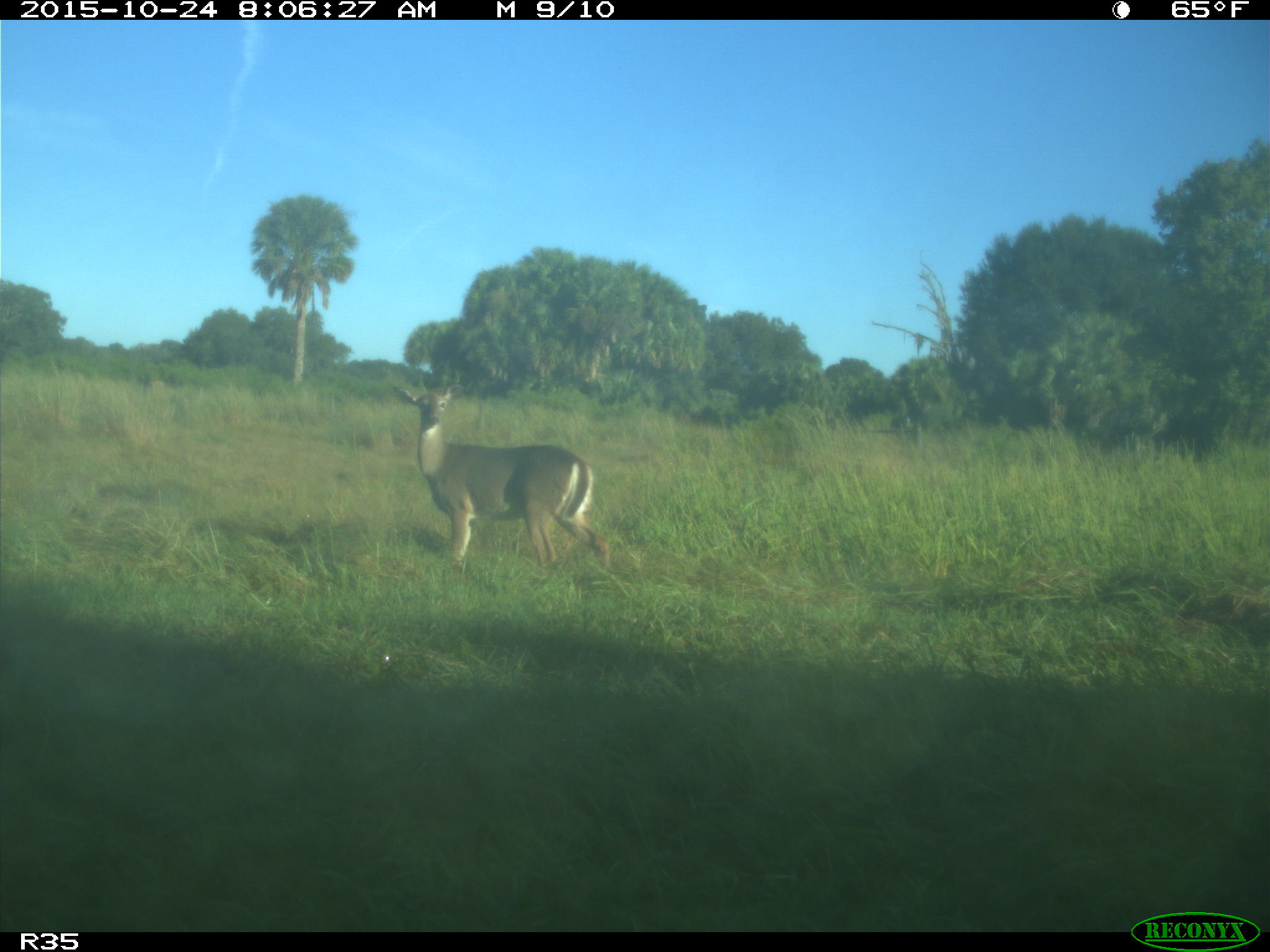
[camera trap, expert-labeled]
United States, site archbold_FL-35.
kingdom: Animalia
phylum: Chordata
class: Mammalia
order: Artiodactyla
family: Cervidae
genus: Odocoileus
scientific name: Odocoileus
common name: deer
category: unidentified deer